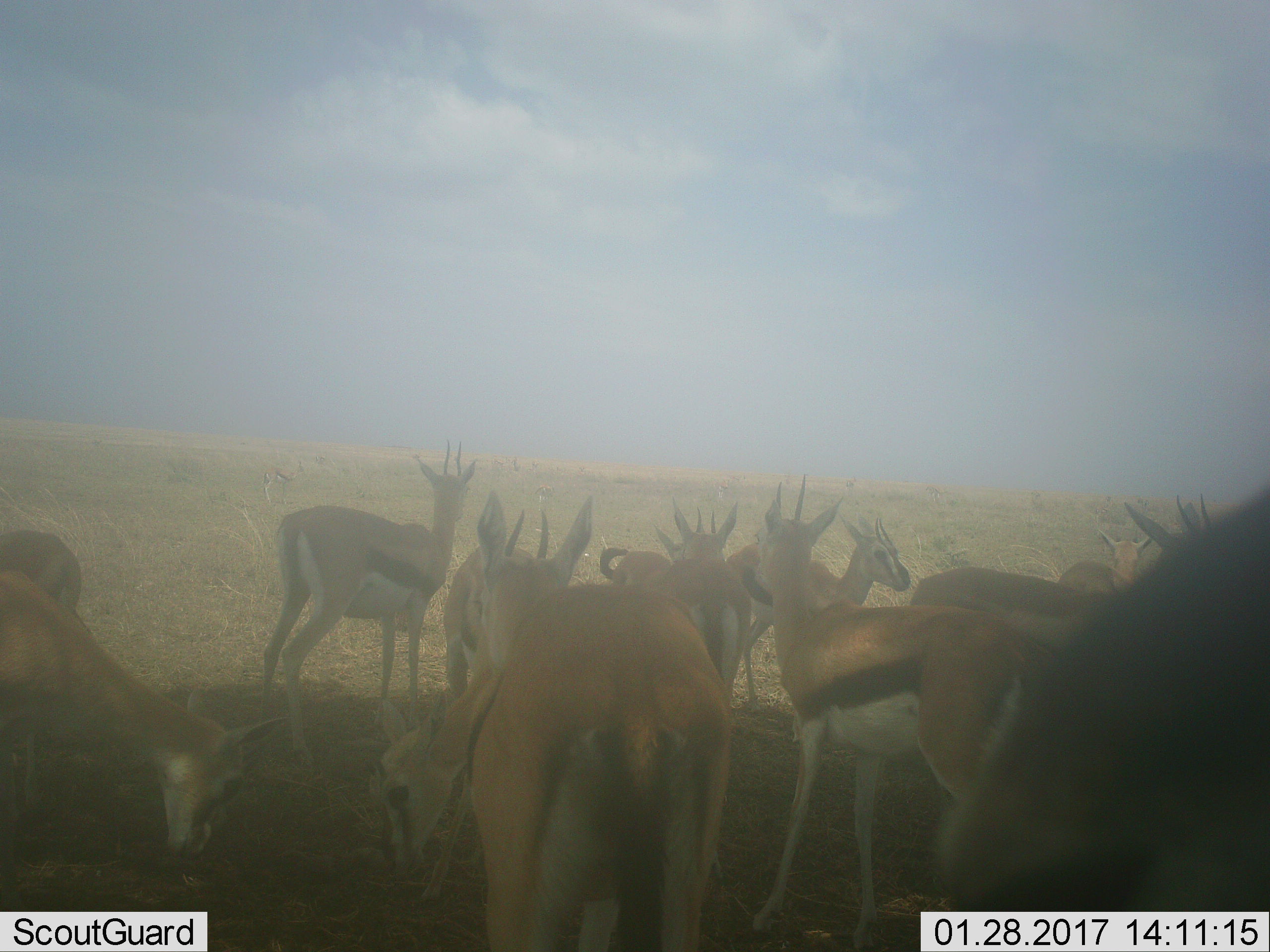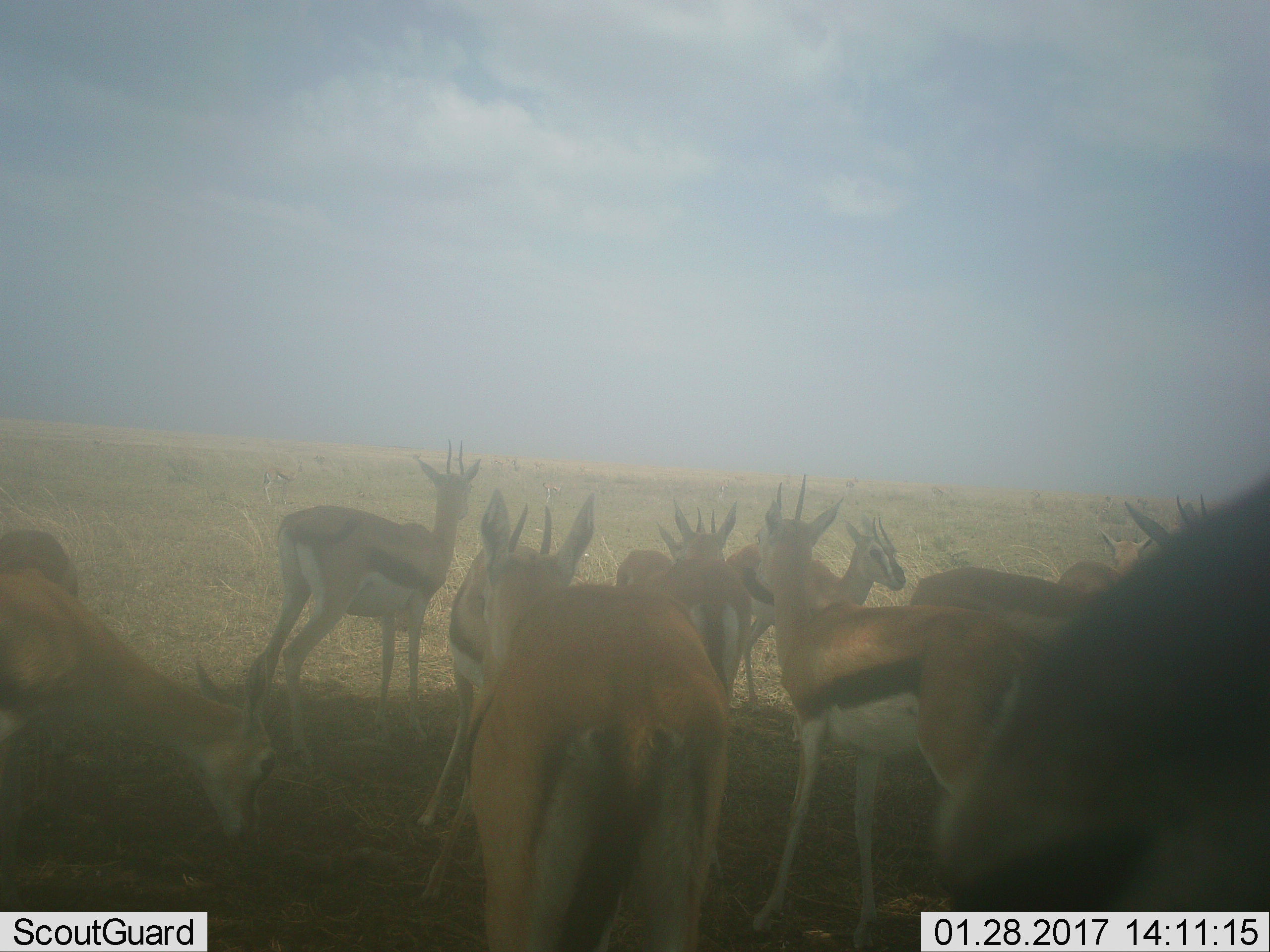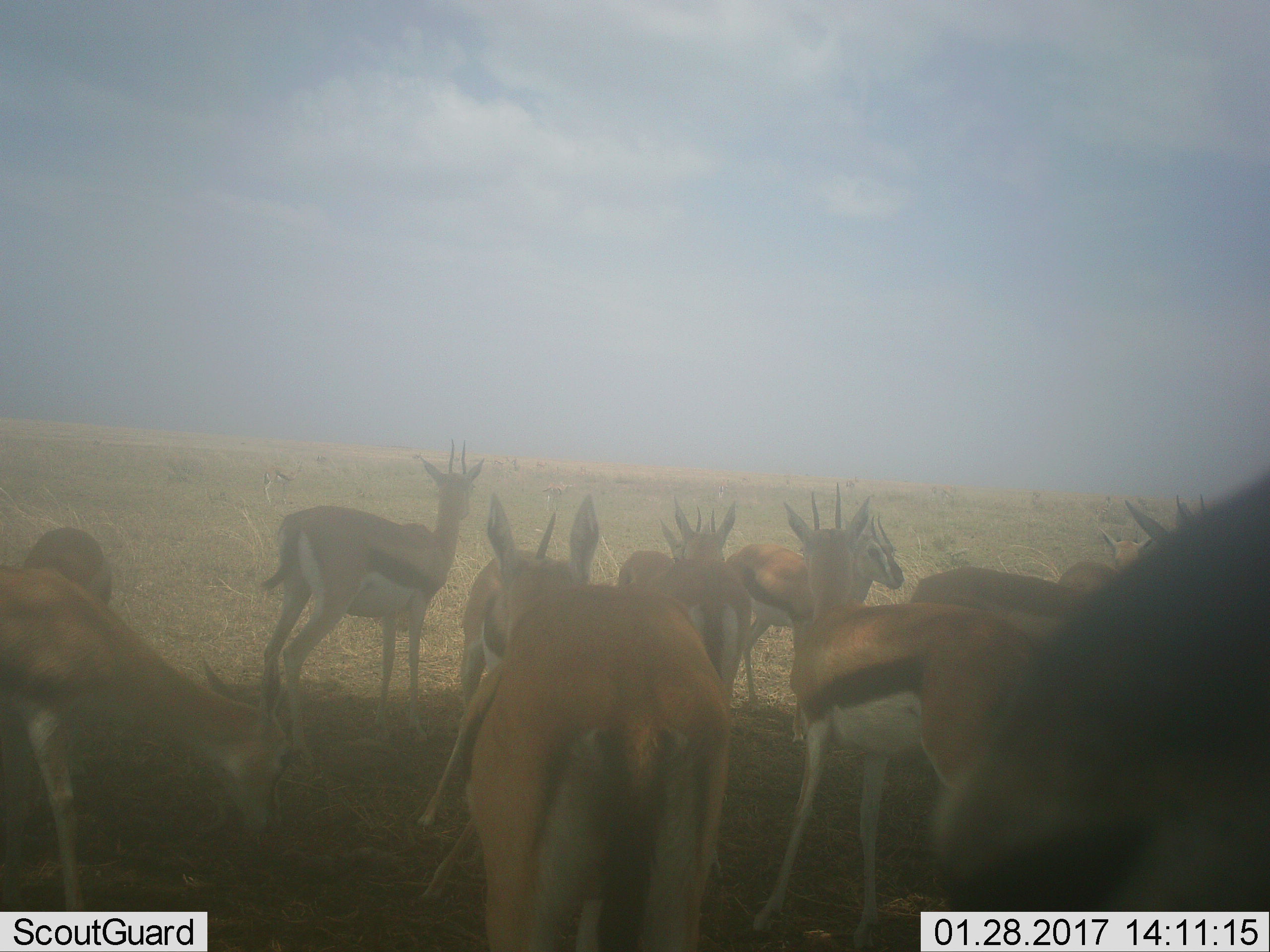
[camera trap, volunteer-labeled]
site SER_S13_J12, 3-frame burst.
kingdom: Animalia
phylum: Chordata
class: Mammalia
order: Artiodactyla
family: Bovidae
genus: Eudorcas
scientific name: Eudorcas thomsonii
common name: thomson's gazelle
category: gazellethomsons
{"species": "gazellethomsons (thomson's gazelle) (Eudorcas thomsonii)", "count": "11-50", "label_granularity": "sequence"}